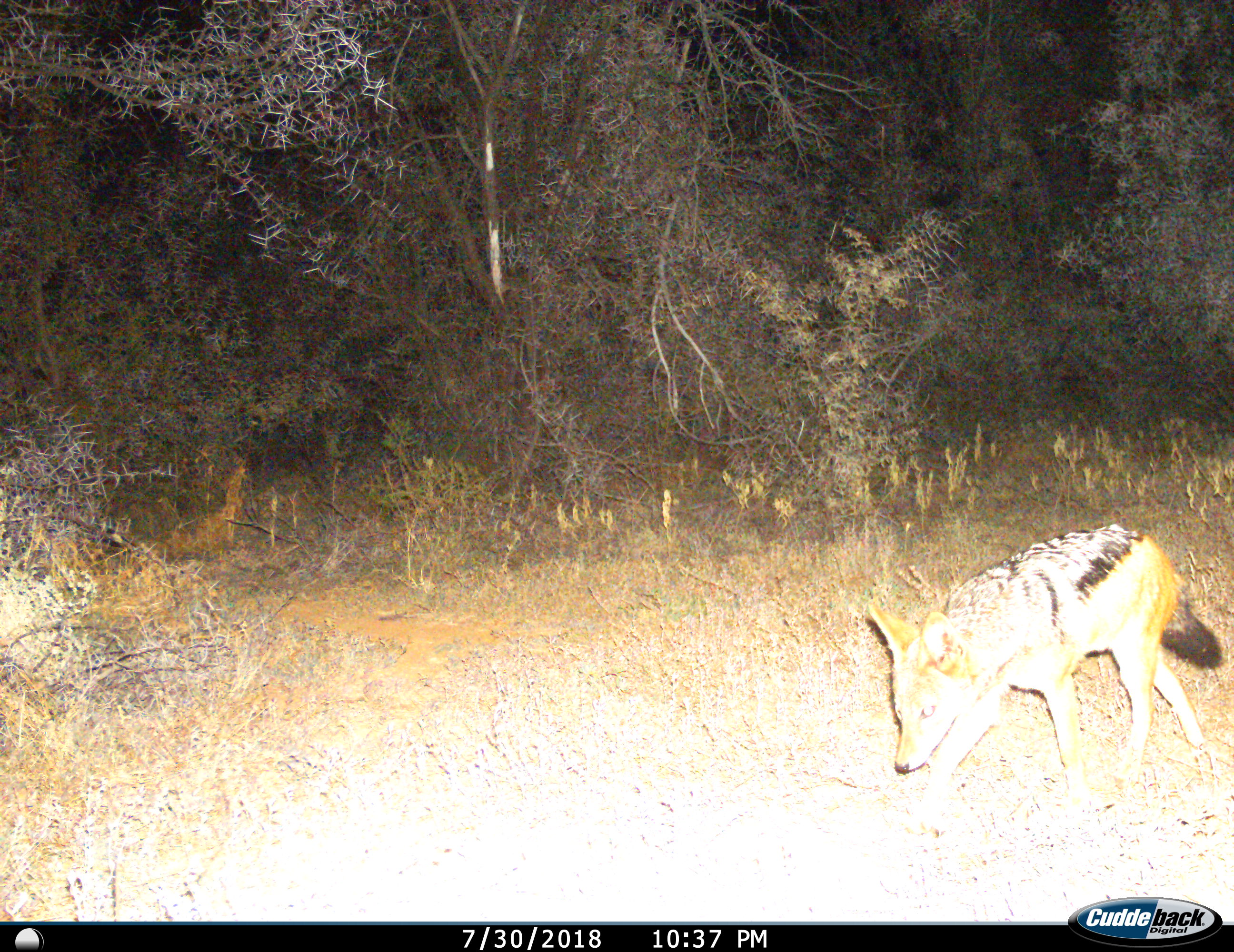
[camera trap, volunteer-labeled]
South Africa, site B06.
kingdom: Animalia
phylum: Chordata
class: Mammalia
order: Carnivora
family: Canidae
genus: Lupulella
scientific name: Lupulella mesomelas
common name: black-backed jackal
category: jackalblackbacked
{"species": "jackalblackbacked (black-backed jackal) (Lupulella mesomelas)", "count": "1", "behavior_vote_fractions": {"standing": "0%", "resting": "0%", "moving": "83%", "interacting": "17%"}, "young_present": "0%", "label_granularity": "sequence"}